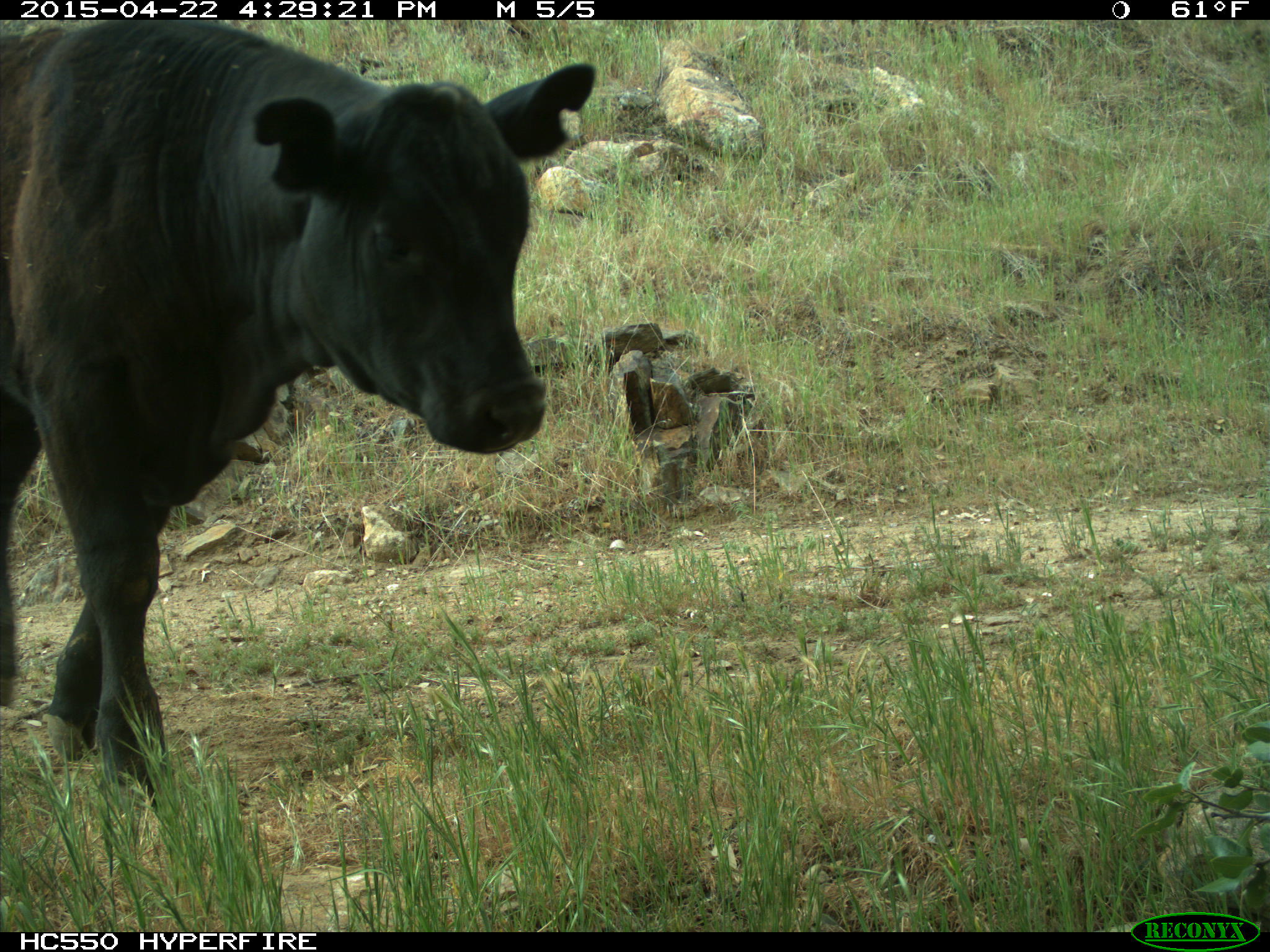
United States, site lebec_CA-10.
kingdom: Animalia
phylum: Chordata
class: Mammalia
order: Artiodactyla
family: Bovidae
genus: Bos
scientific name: Bos taurus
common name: domestic cow